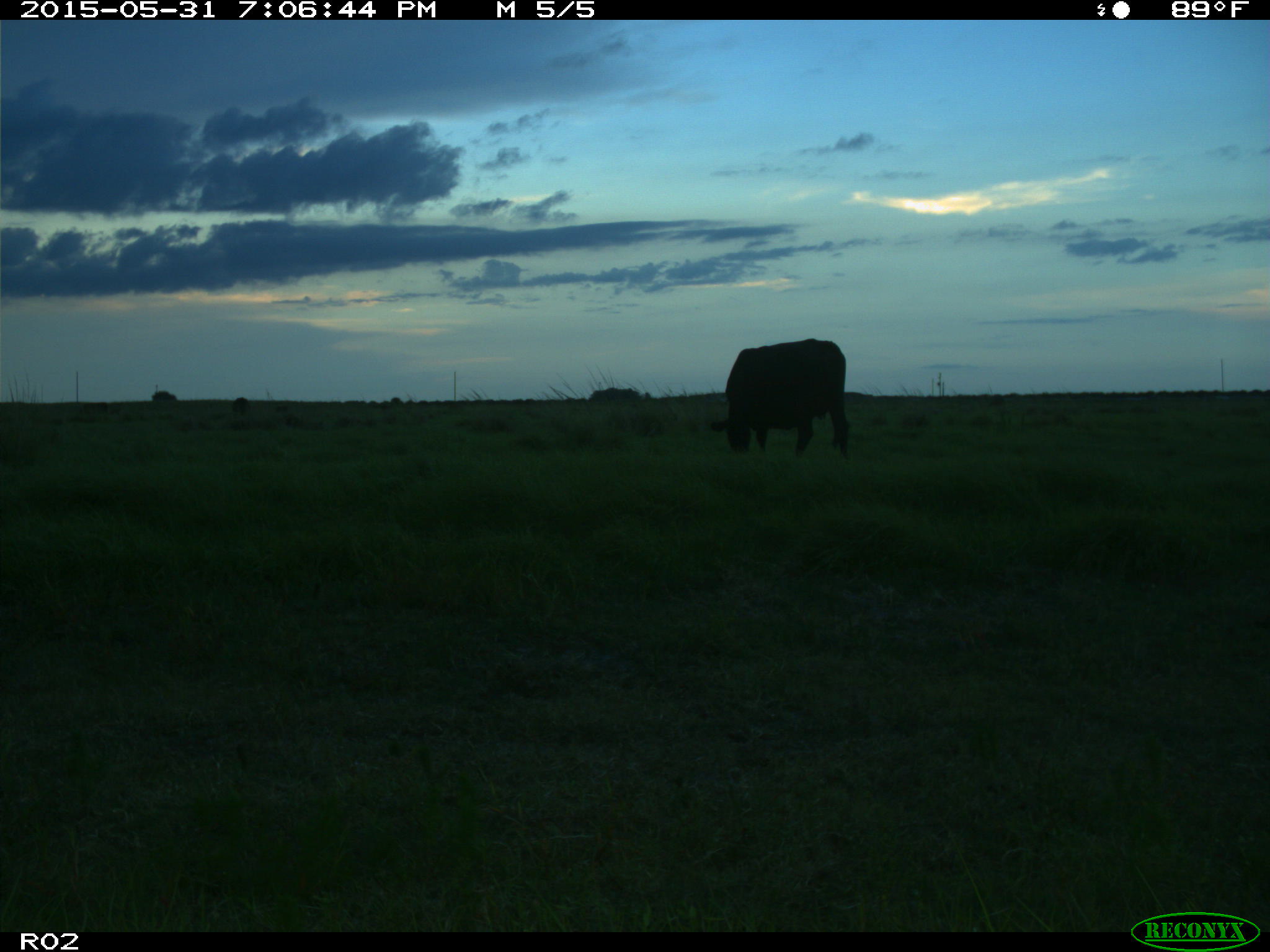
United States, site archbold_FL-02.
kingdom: Animalia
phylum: Chordata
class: Mammalia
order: Artiodactyla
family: Bovidae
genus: Bos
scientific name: Bos taurus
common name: domestic cow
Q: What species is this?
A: Bos taurus (domestic cow).